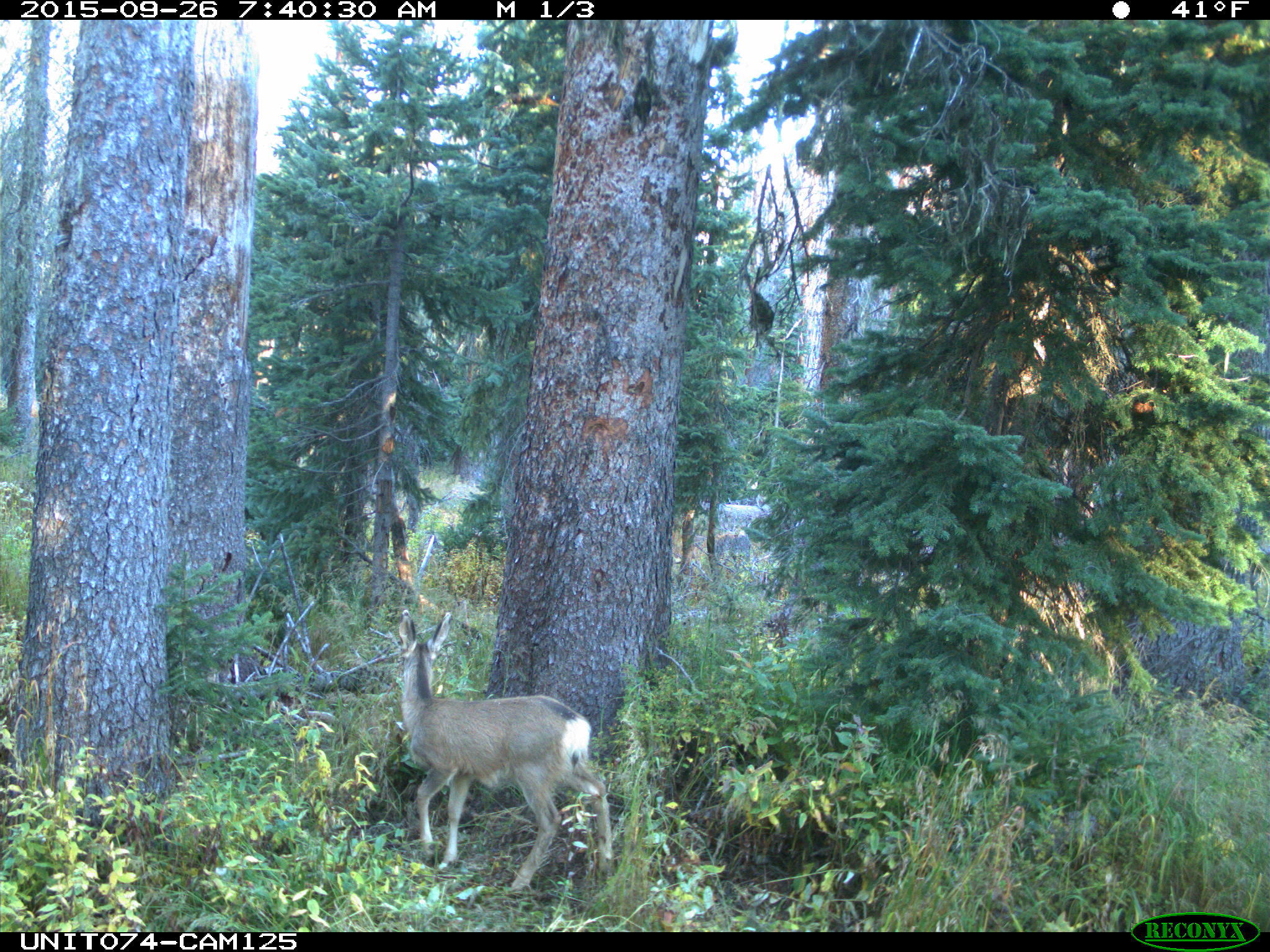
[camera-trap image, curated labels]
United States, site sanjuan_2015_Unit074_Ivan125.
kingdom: Animalia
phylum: Chordata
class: Mammalia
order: Artiodactyla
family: Cervidae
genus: Odocoileus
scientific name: Odocoileus hemionus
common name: mule deer